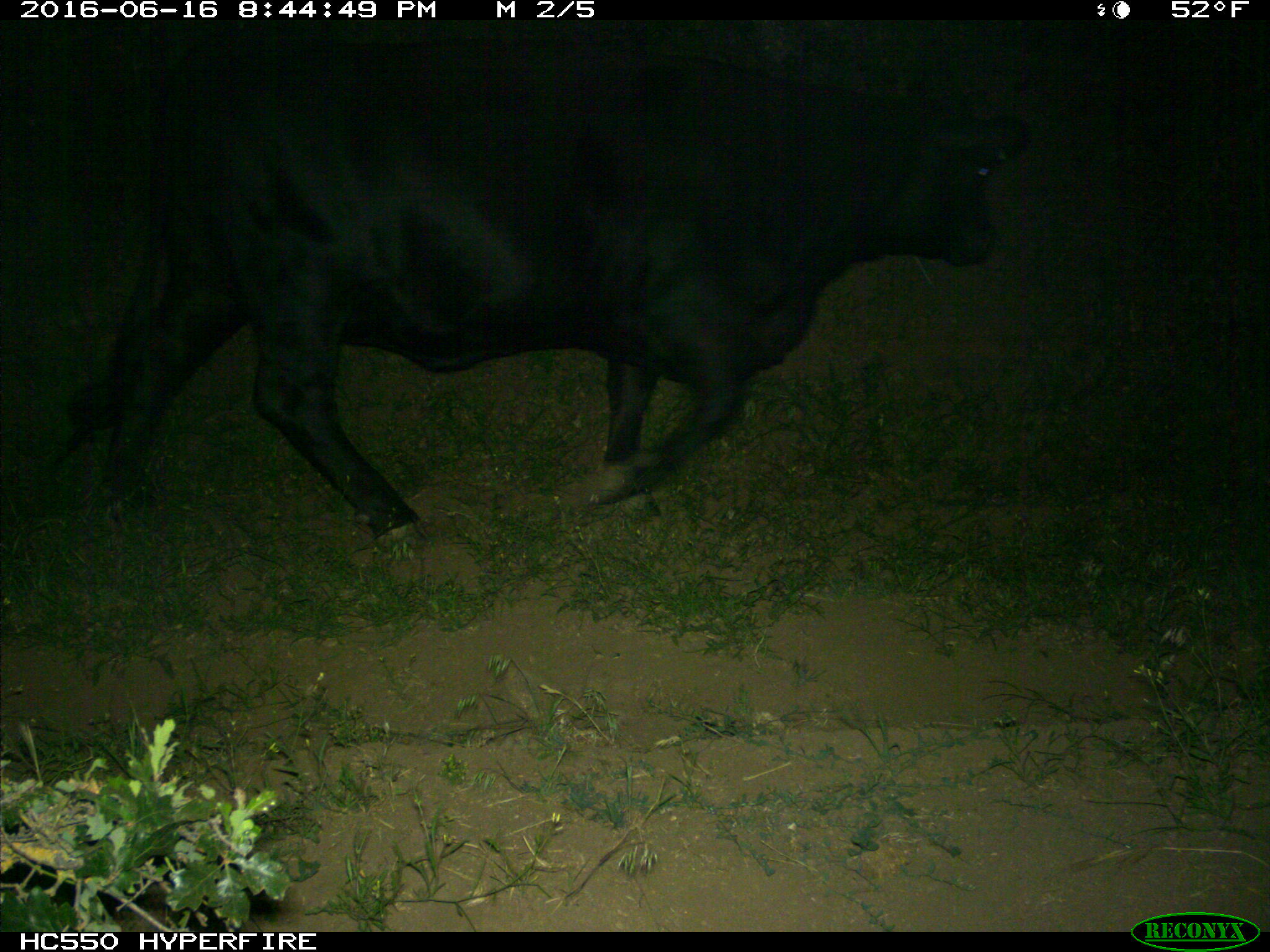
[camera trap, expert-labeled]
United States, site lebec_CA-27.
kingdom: Animalia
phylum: Chordata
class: Mammalia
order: Artiodactyla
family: Bovidae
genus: Bos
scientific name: Bos taurus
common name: domestic cow